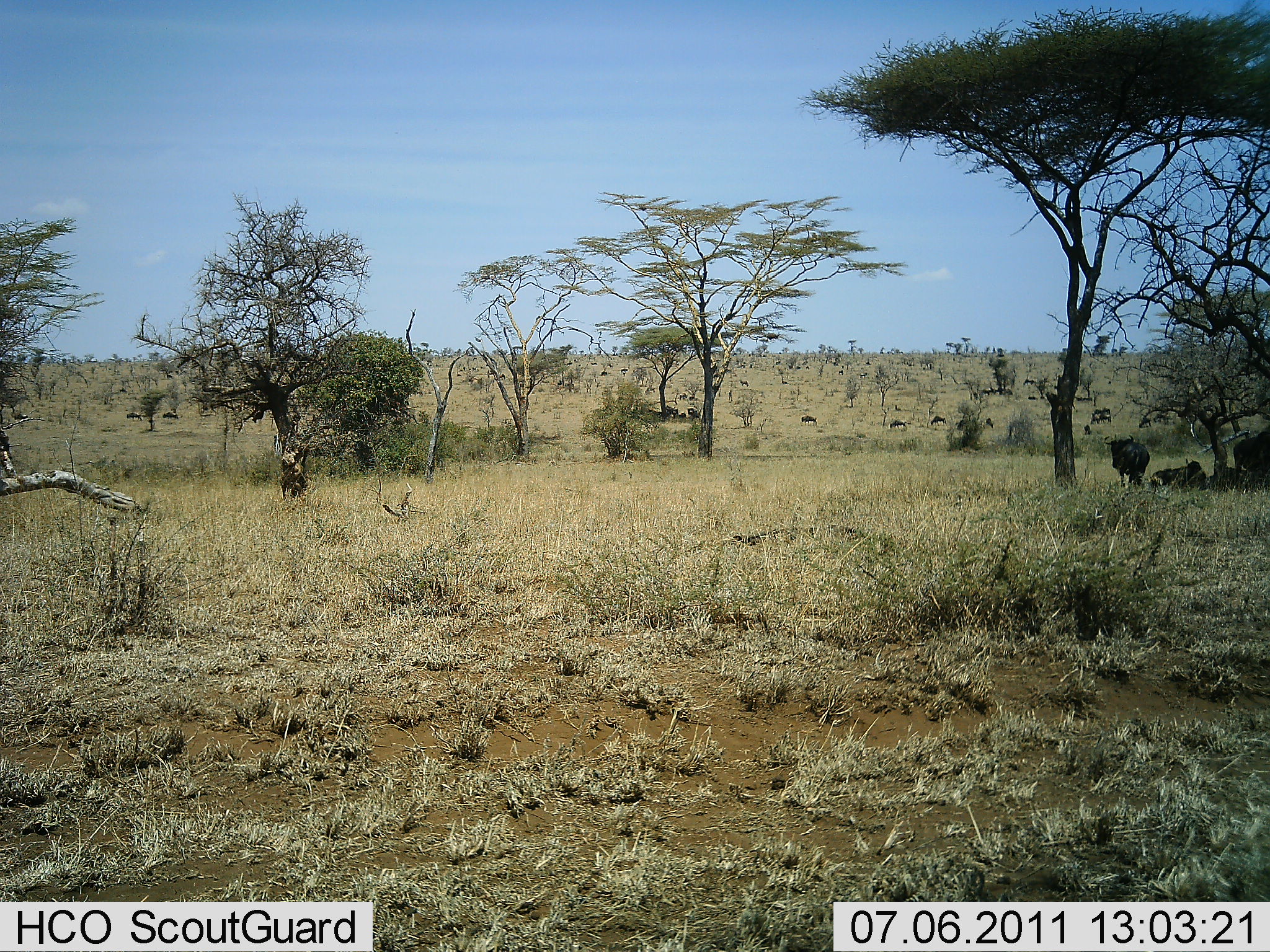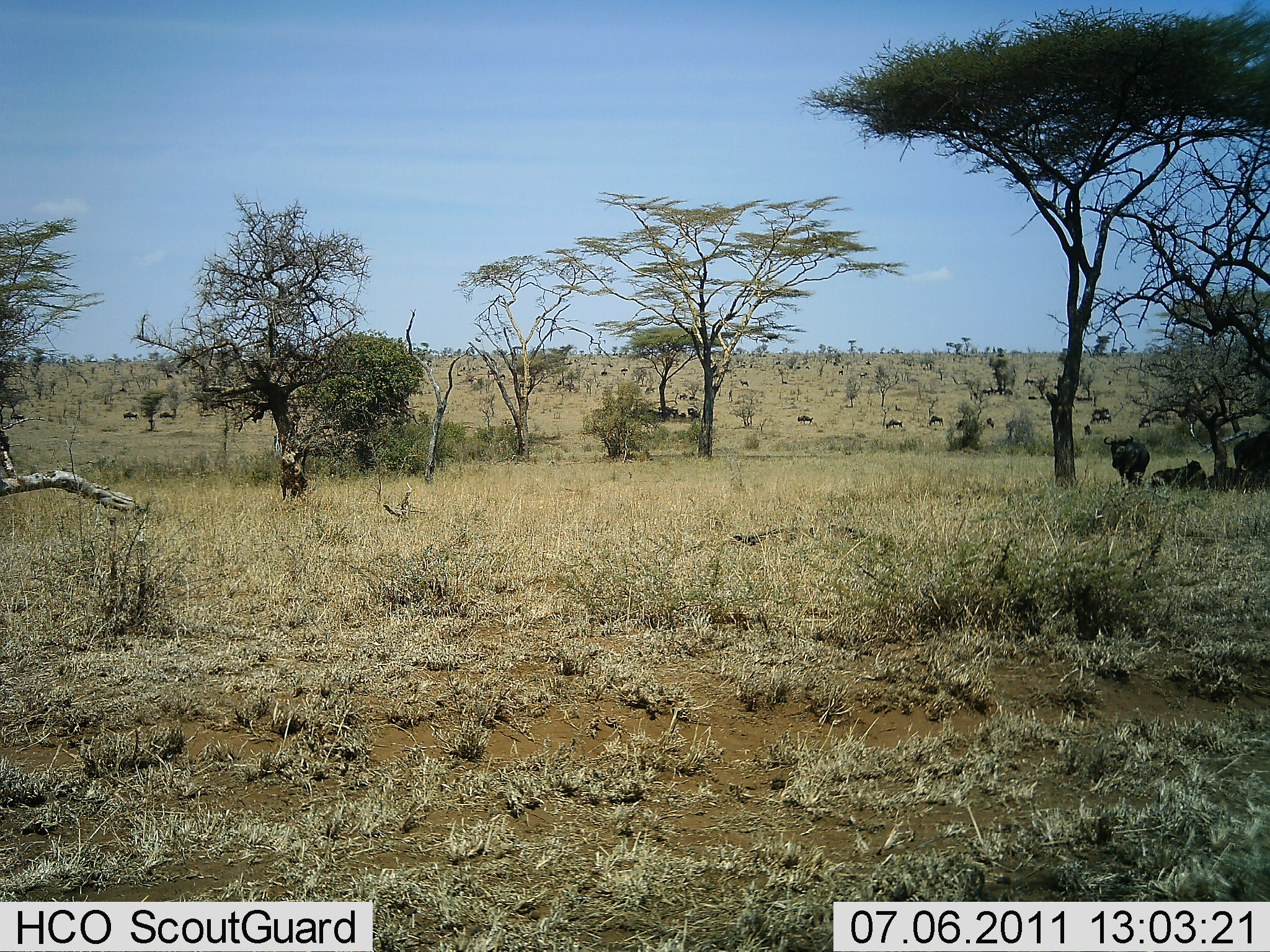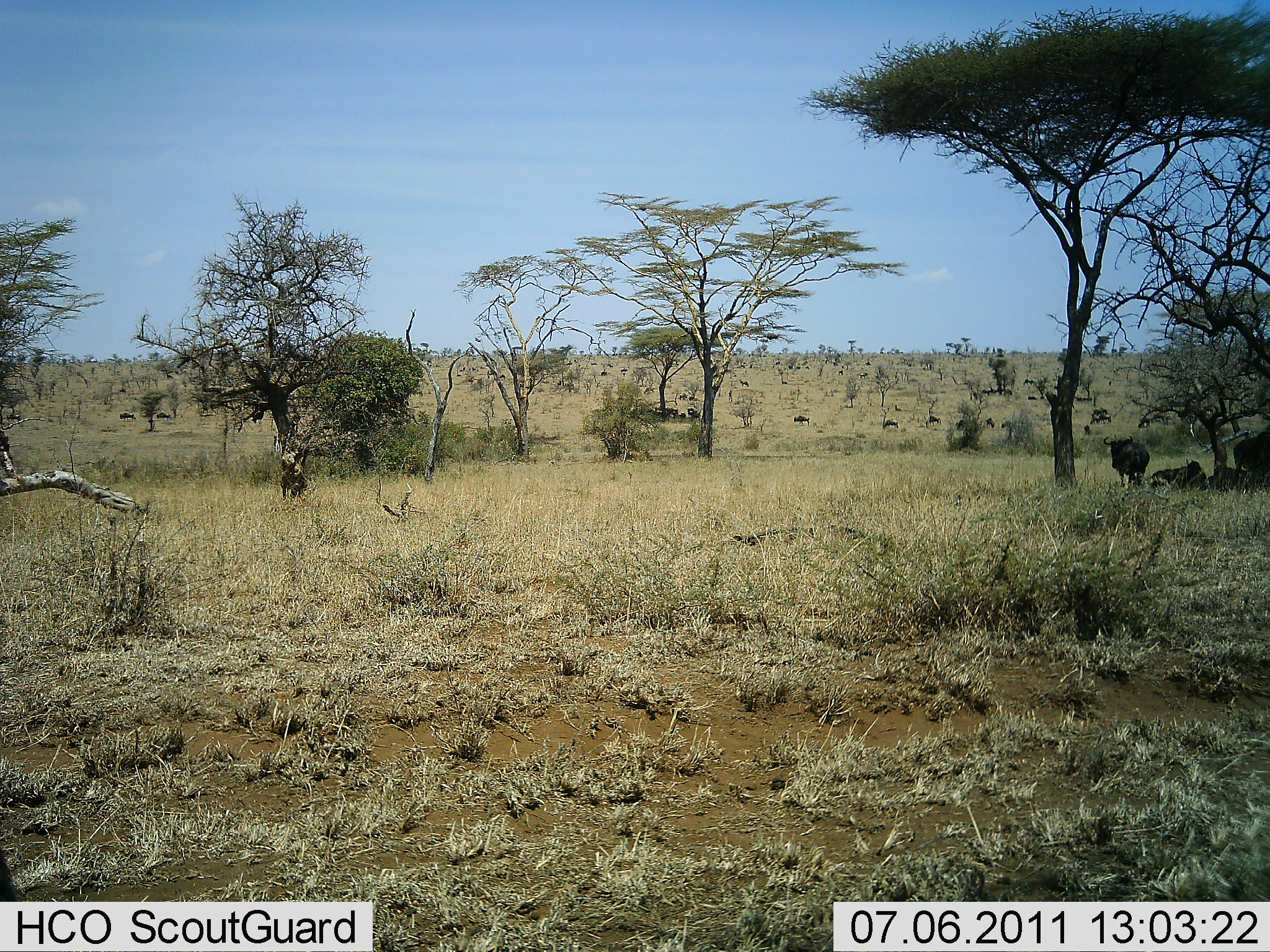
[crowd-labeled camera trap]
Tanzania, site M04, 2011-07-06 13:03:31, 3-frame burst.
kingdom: Animalia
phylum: Chordata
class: Mammalia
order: Artiodactyla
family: Bovidae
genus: Connochaetes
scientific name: Connochaetes taurinus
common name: blue wildebeest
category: wildebeest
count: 11-50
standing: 46%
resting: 69%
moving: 69%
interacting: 0%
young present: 0%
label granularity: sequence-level